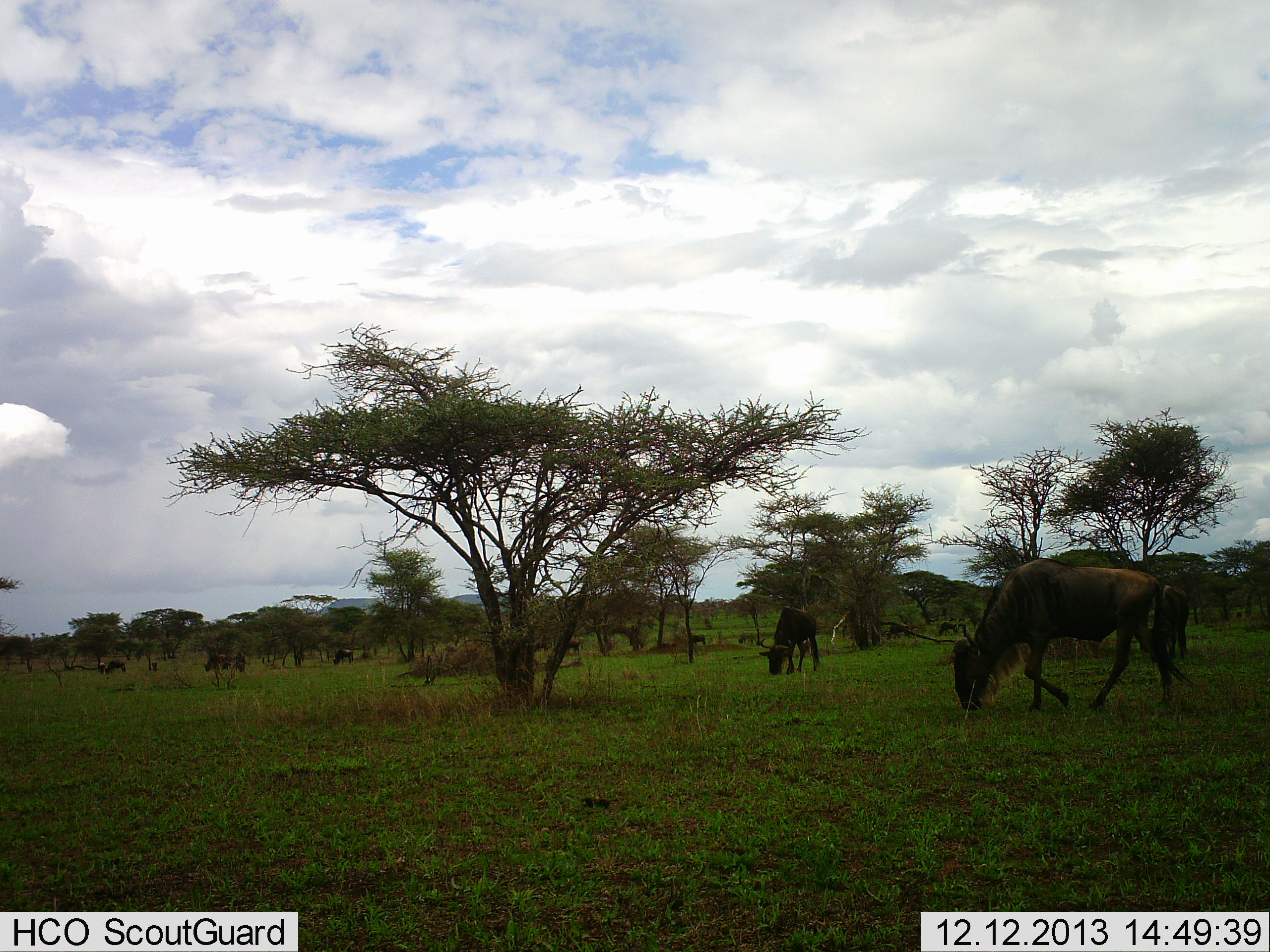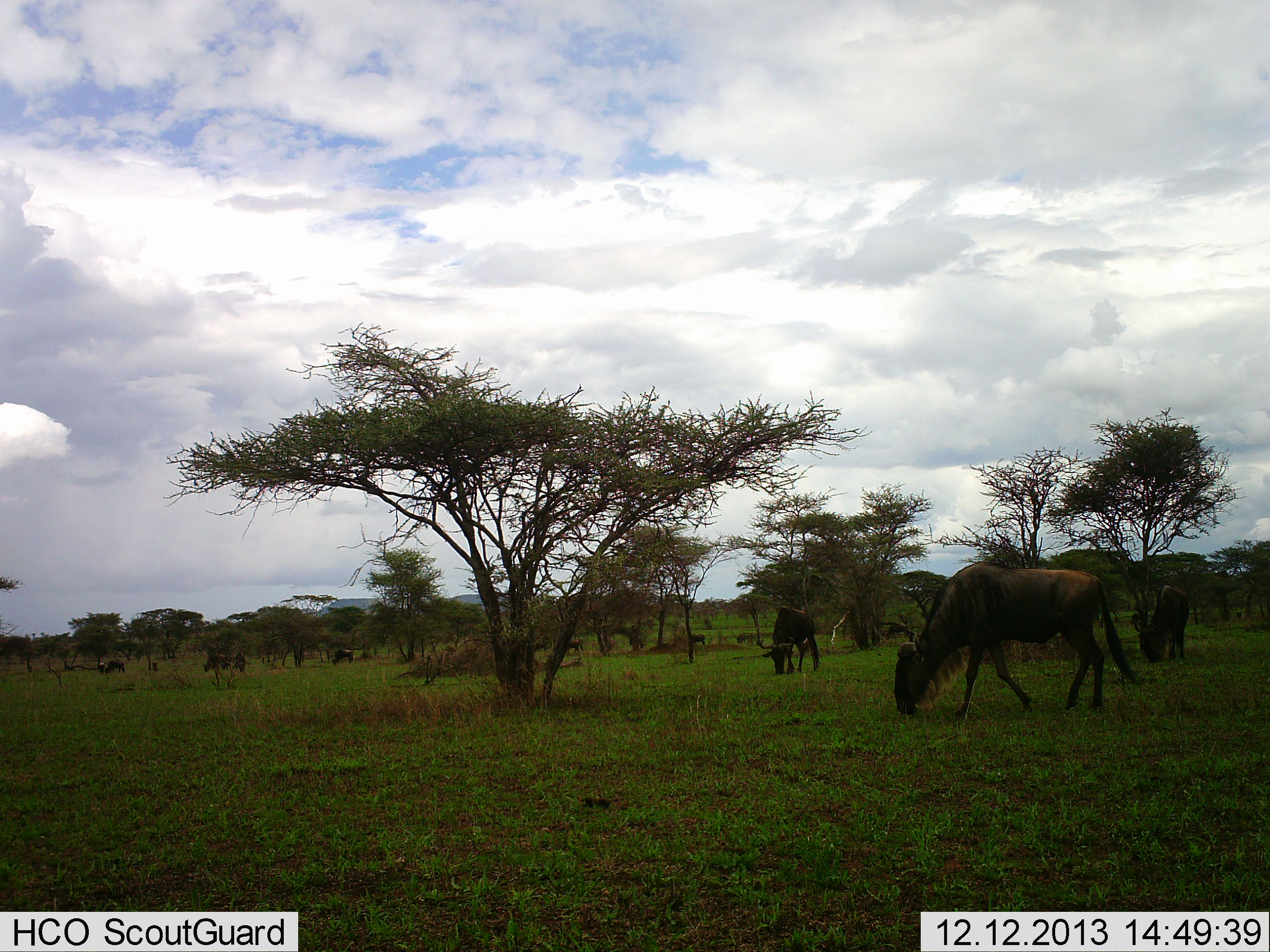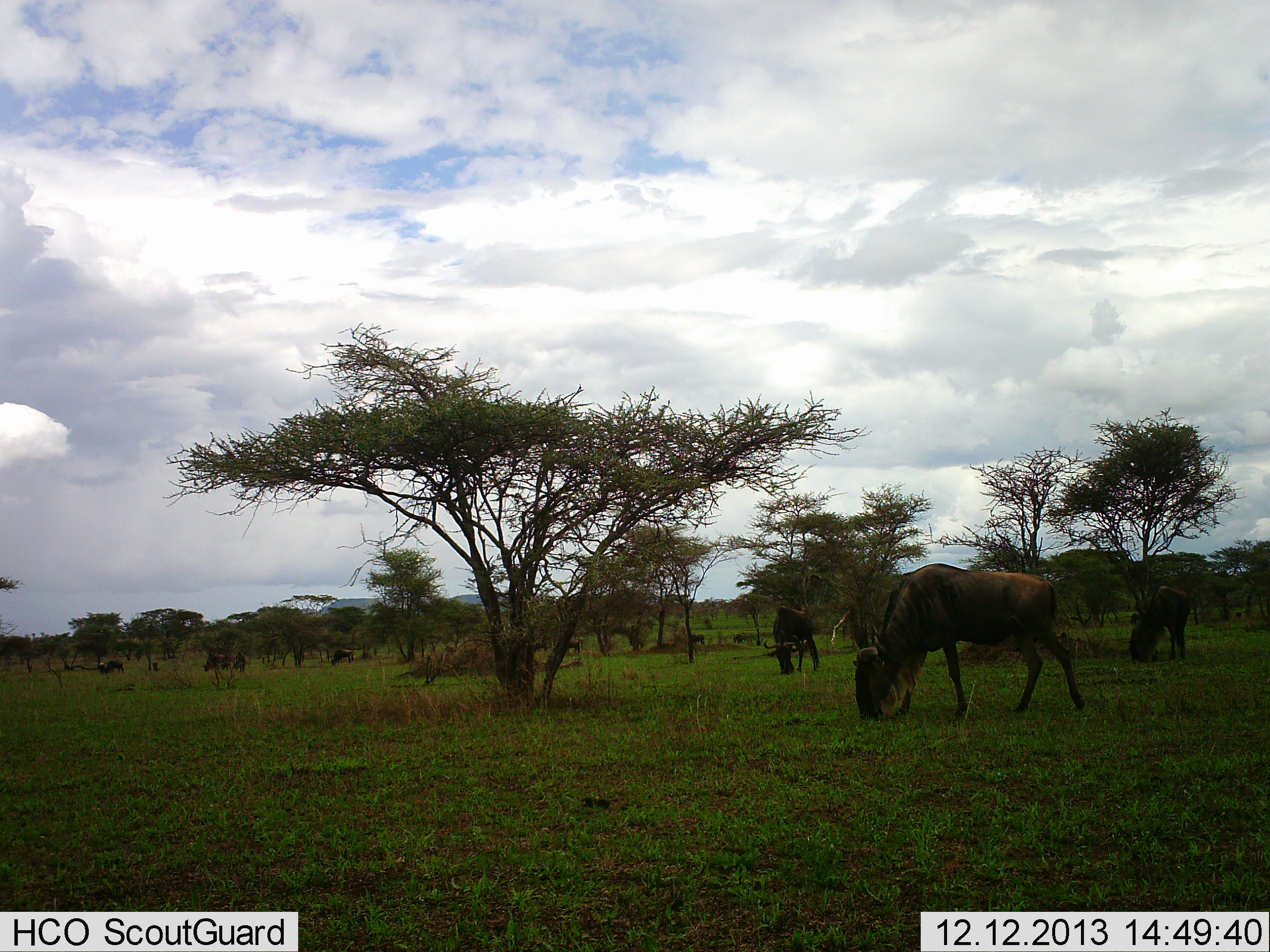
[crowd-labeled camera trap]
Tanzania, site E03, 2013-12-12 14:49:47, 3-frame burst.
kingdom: Animalia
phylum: Chordata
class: Mammalia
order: Artiodactyla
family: Bovidae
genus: Connochaetes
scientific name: Connochaetes taurinus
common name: blue wildebeest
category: wildebeest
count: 9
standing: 40%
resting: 0%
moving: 50%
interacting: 10%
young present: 0%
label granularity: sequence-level